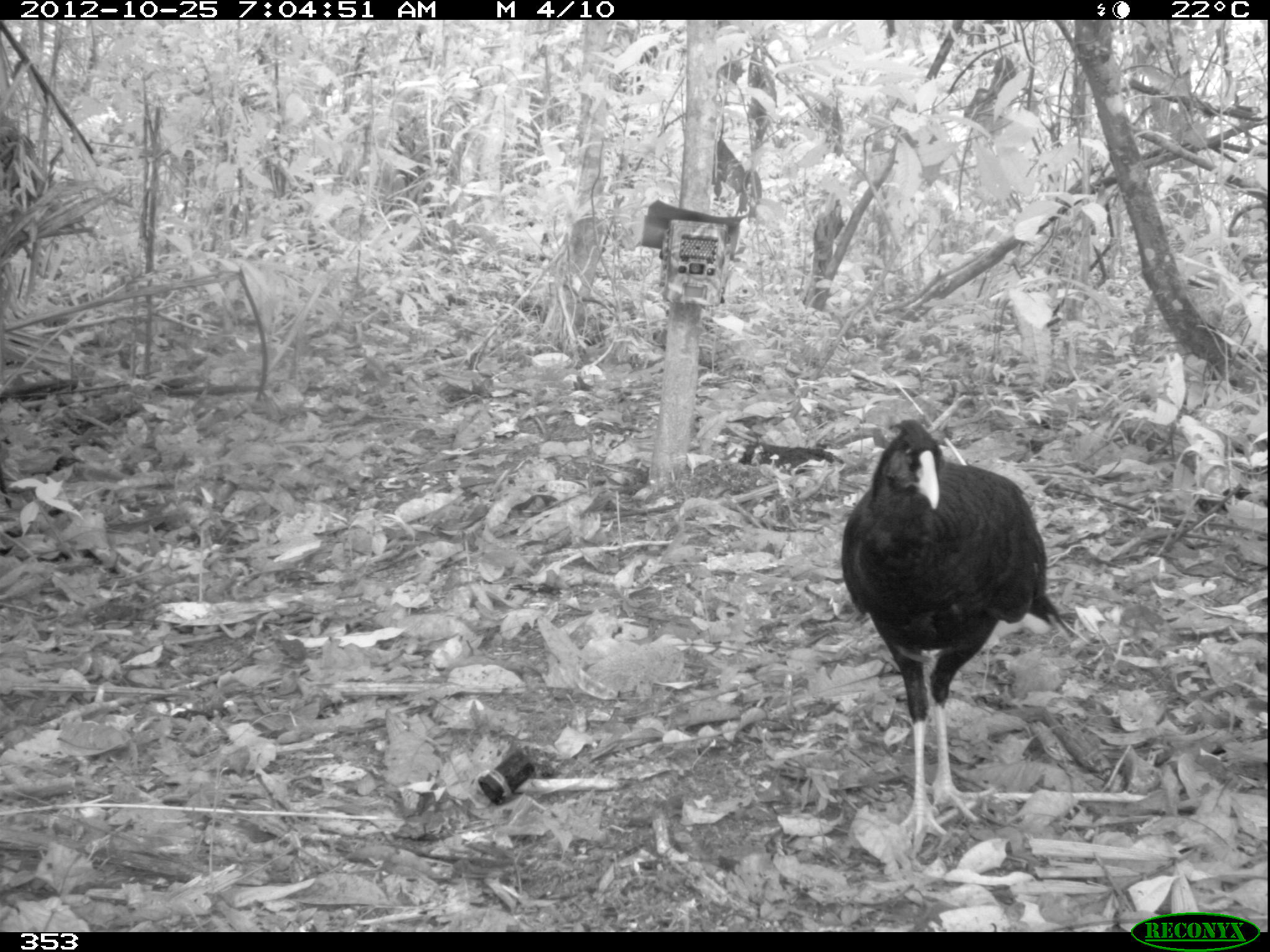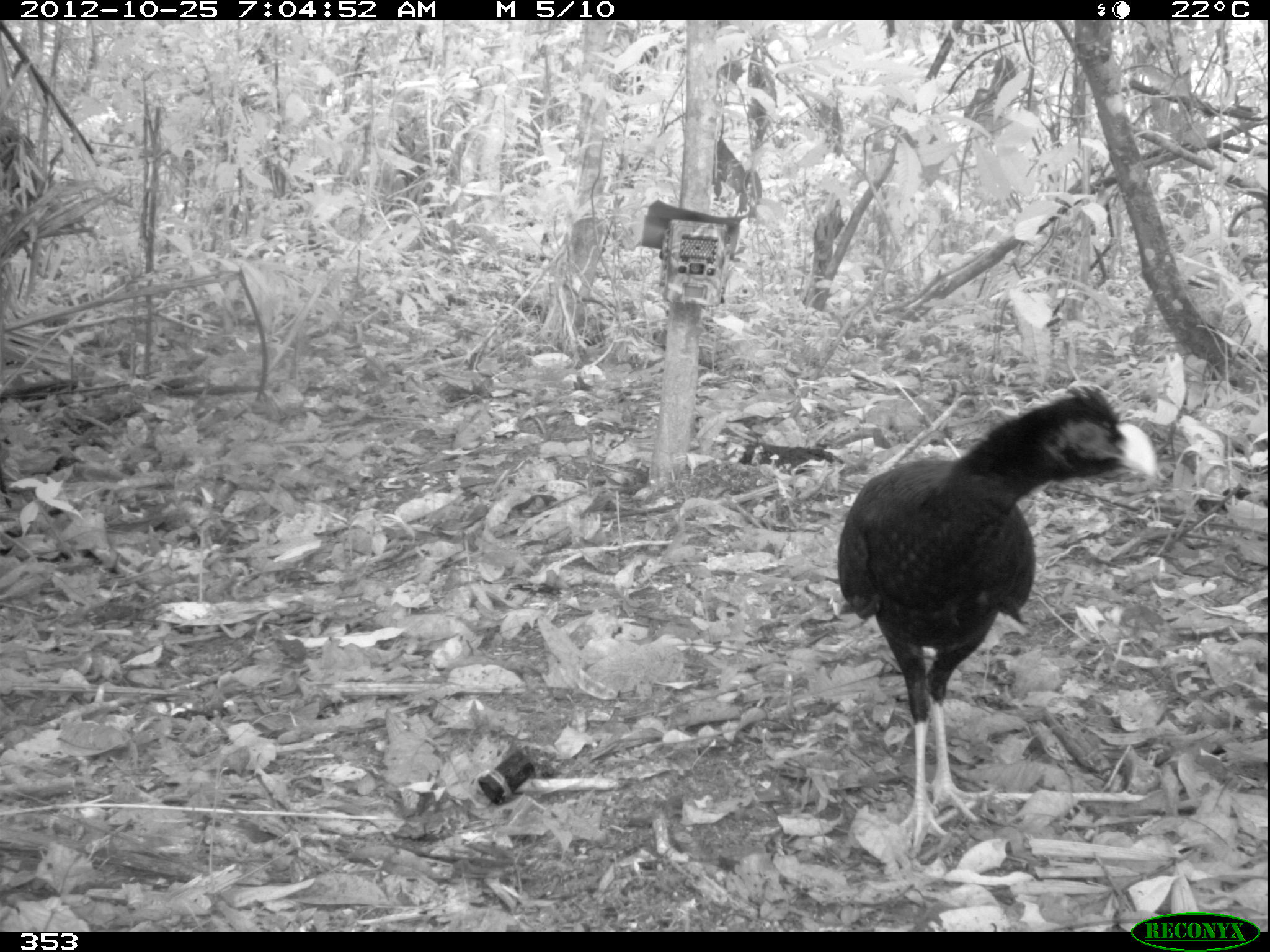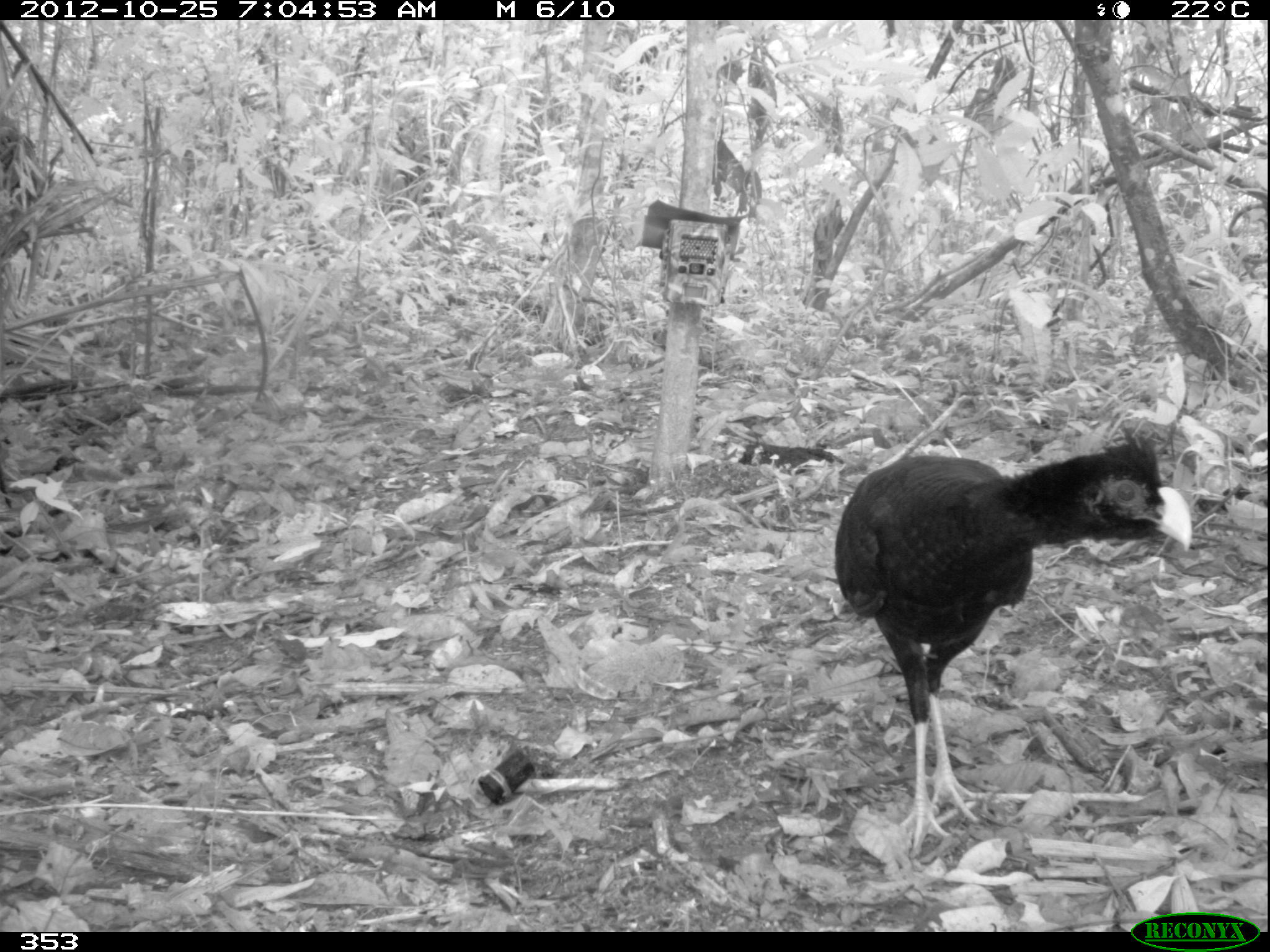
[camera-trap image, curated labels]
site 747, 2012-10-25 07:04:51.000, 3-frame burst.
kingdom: Animalia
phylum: Chordata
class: Aves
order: Galliformes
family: Cracidae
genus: Mitu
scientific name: Mitu tuberosum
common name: razor-billed curassow